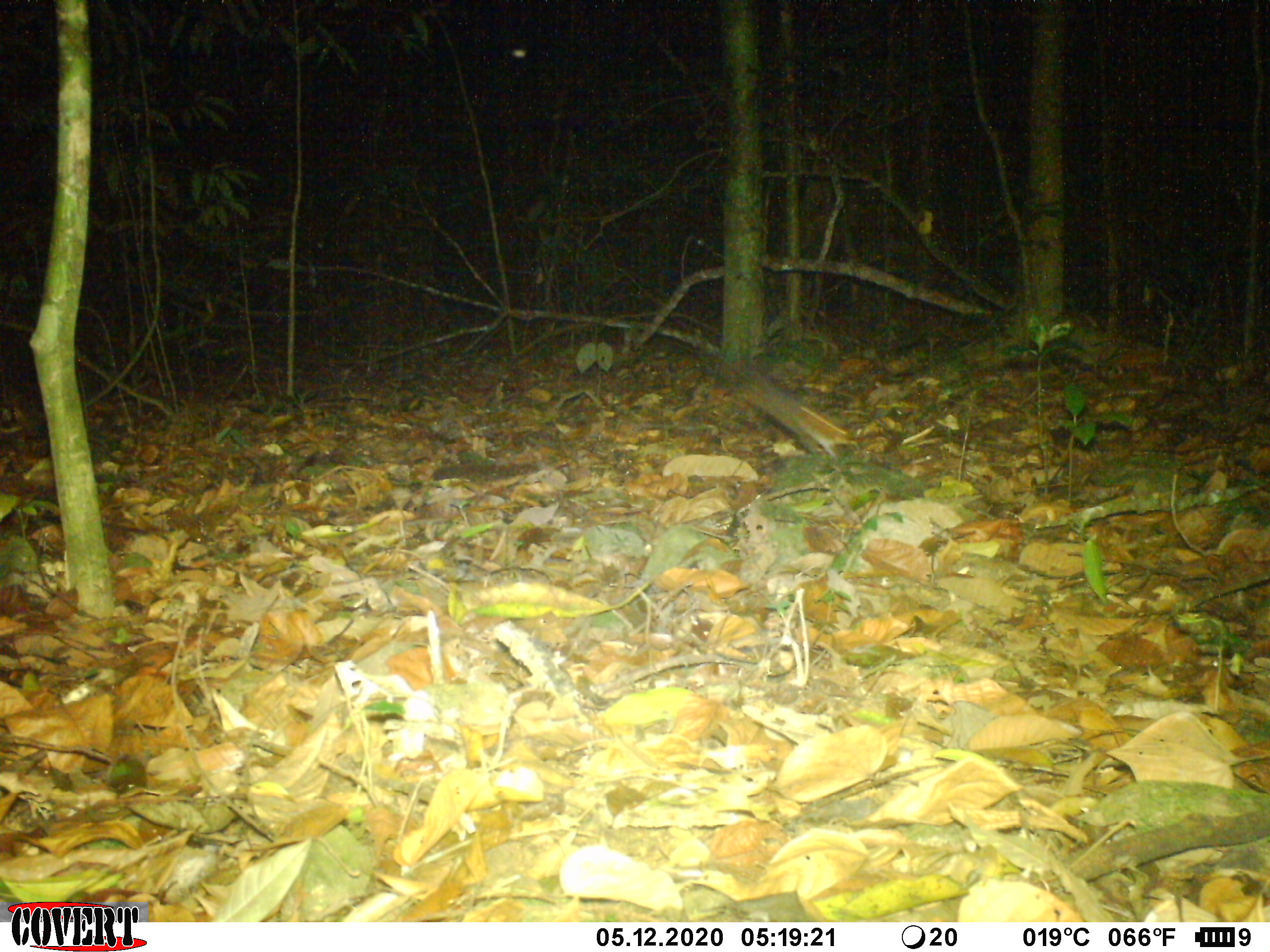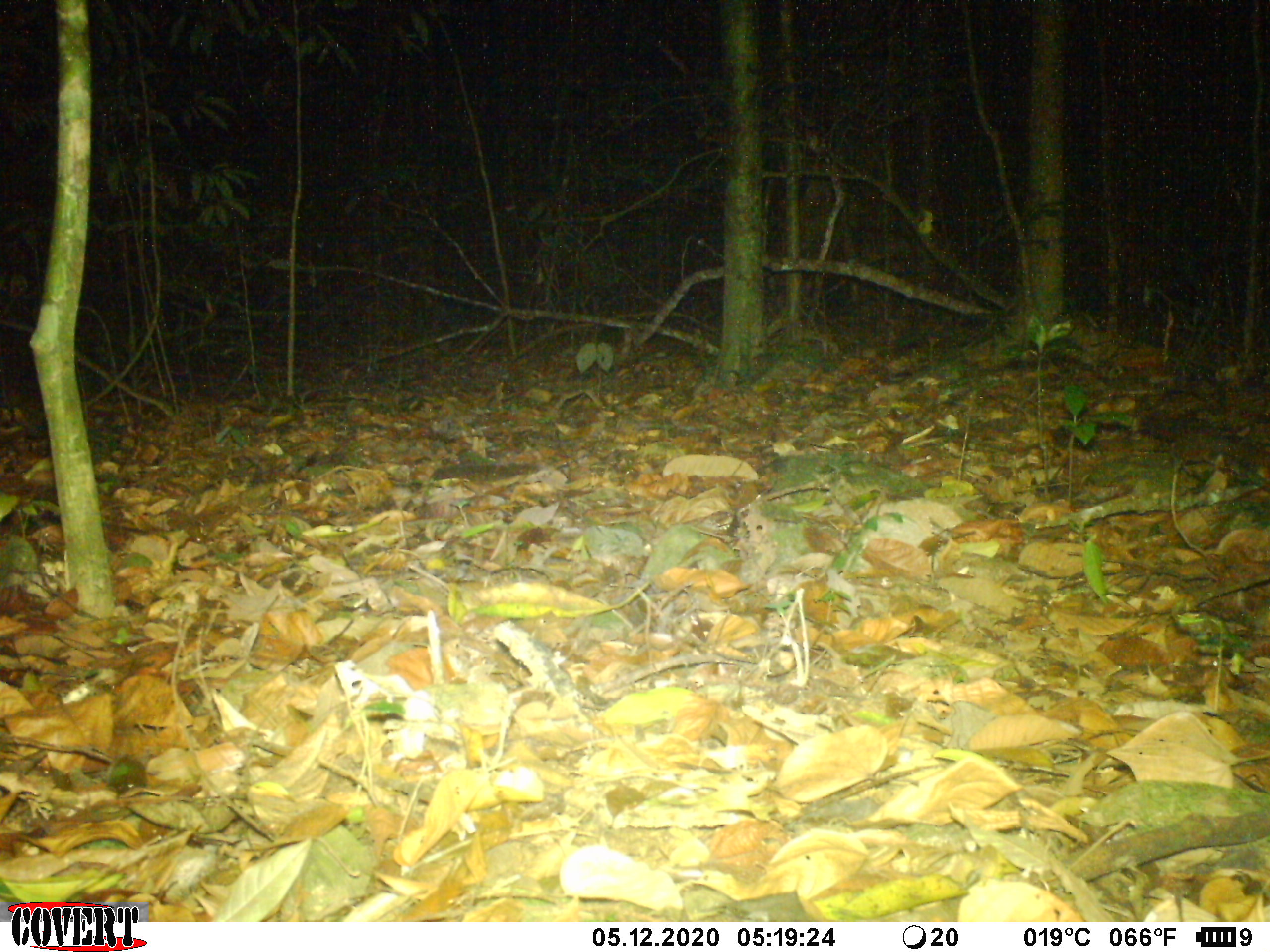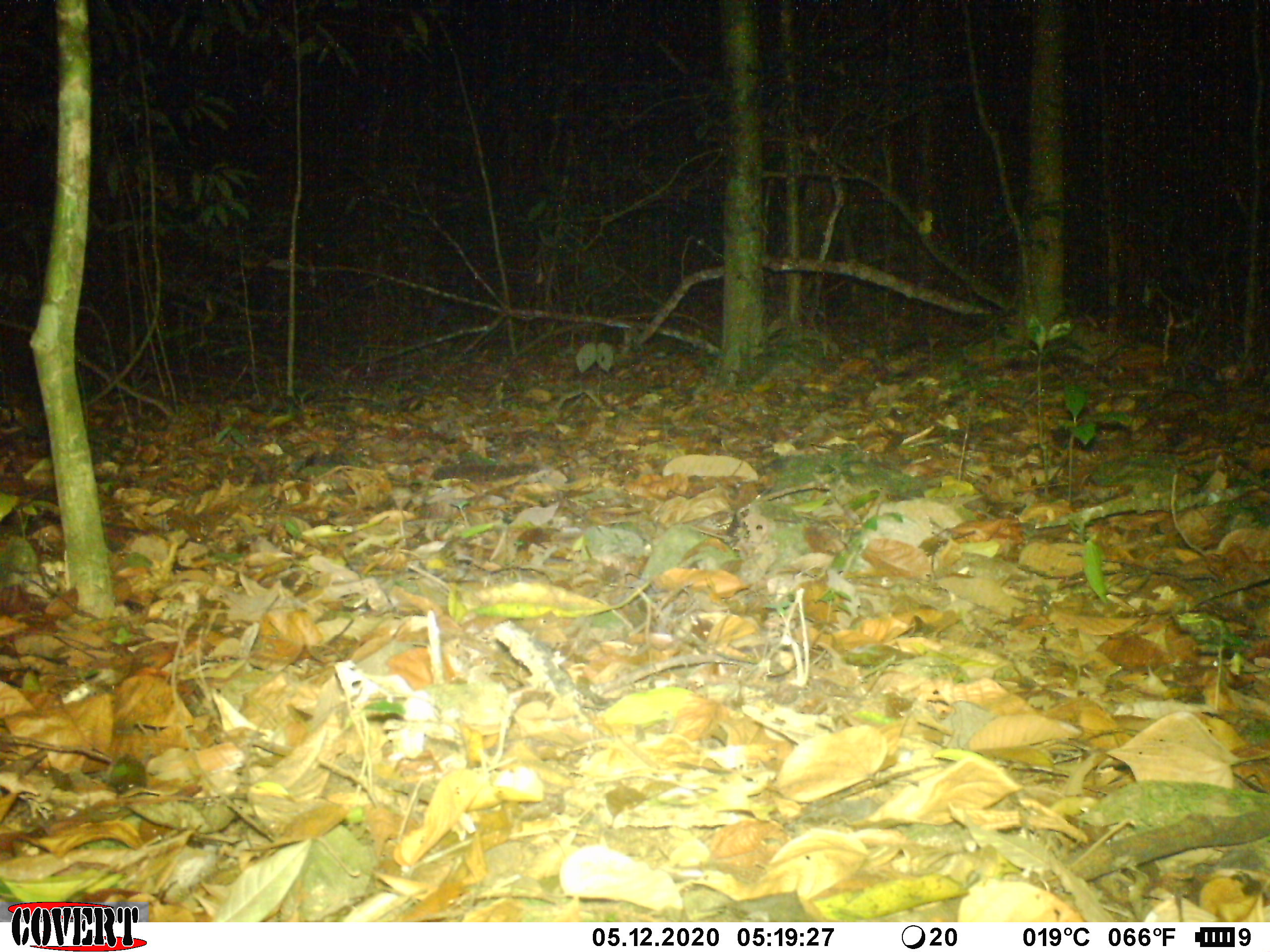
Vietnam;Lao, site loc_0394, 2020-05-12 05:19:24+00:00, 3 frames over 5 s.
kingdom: Animalia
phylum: Chordata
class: Mammalia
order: Carnivora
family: Mustelidae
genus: Melogale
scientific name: Melogale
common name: ferret badger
Ferret badger (Melogale). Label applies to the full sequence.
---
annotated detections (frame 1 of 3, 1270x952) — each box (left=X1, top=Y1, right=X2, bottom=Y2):
ferret badger: (left=731, top=369, right=849, bottom=462)